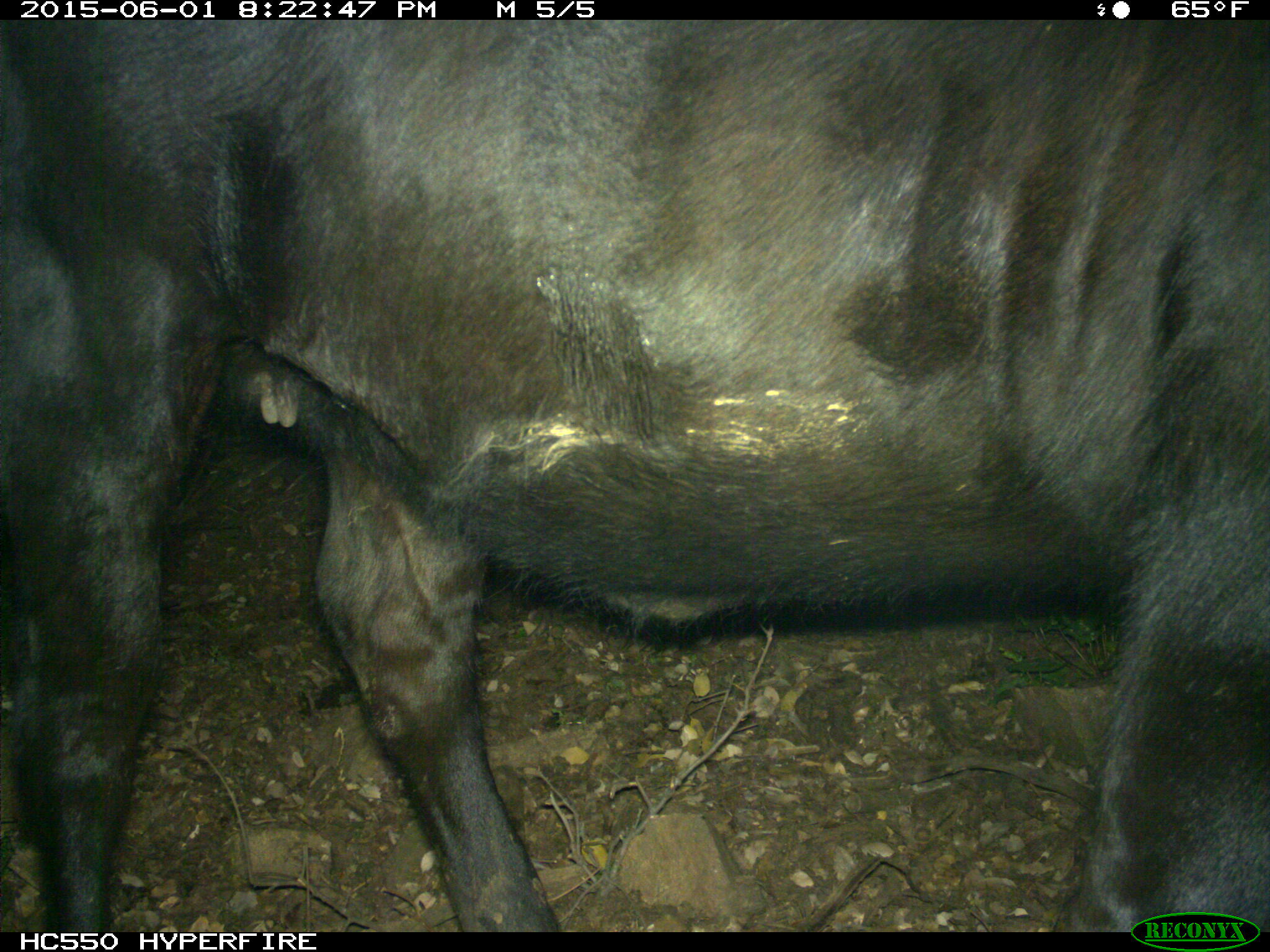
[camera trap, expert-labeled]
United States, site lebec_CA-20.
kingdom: Animalia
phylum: Chordata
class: Mammalia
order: Artiodactyla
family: Bovidae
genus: Bos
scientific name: Bos taurus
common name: domestic cow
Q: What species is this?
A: Bos taurus (domestic cow).